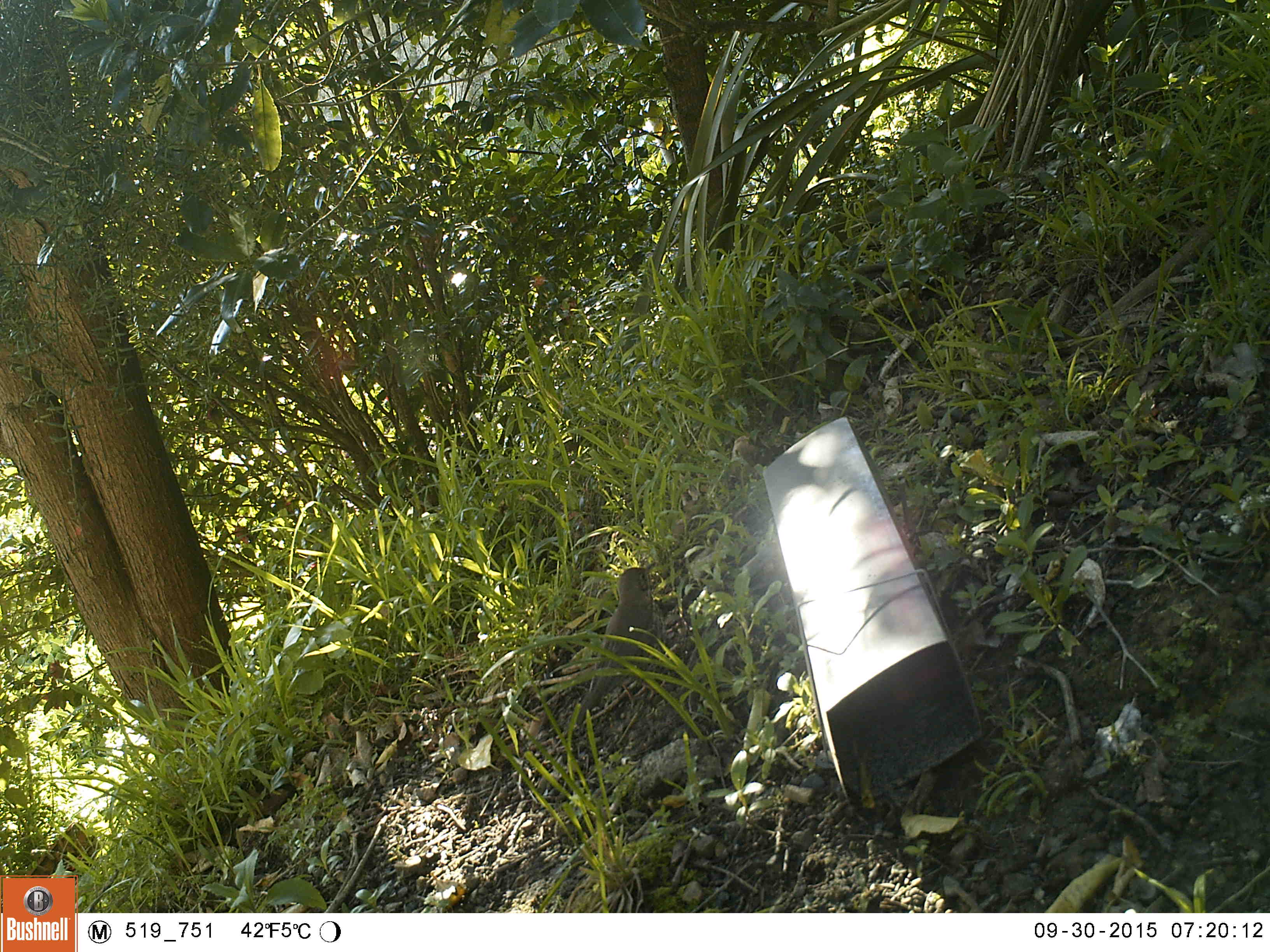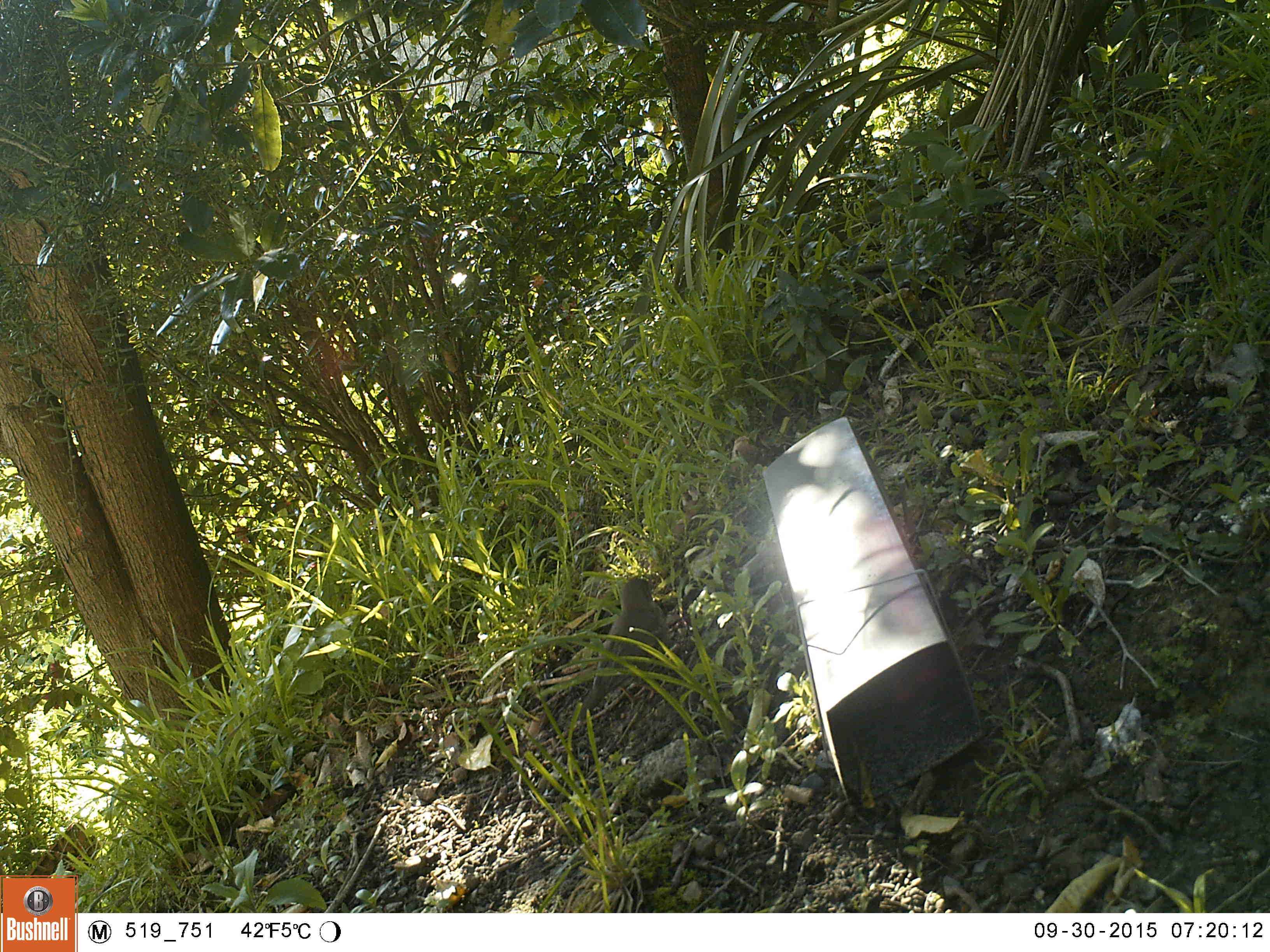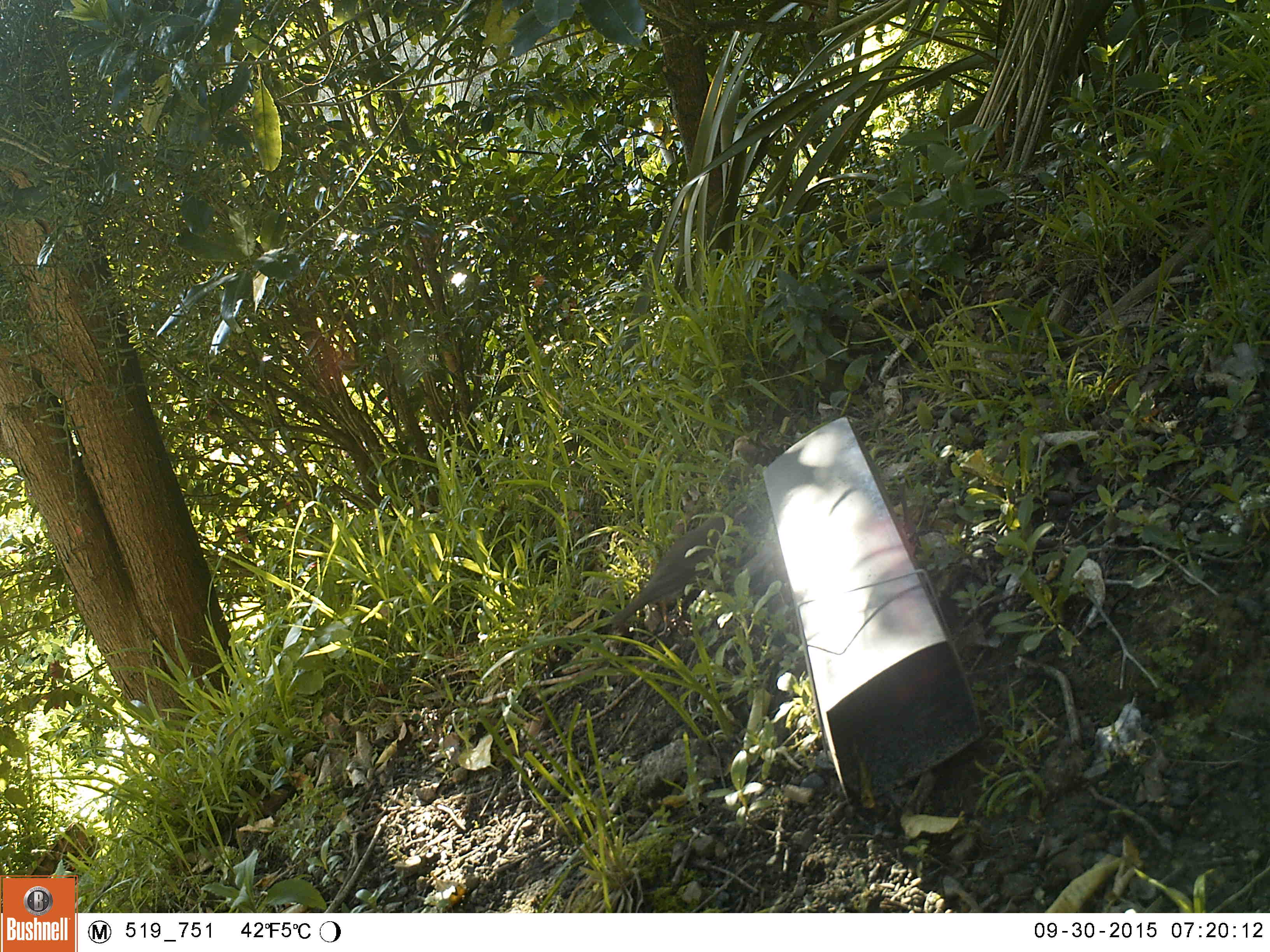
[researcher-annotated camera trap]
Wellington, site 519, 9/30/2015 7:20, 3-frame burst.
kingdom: Animalia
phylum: Chordata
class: Aves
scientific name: Aves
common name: bird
Bird (Aves).